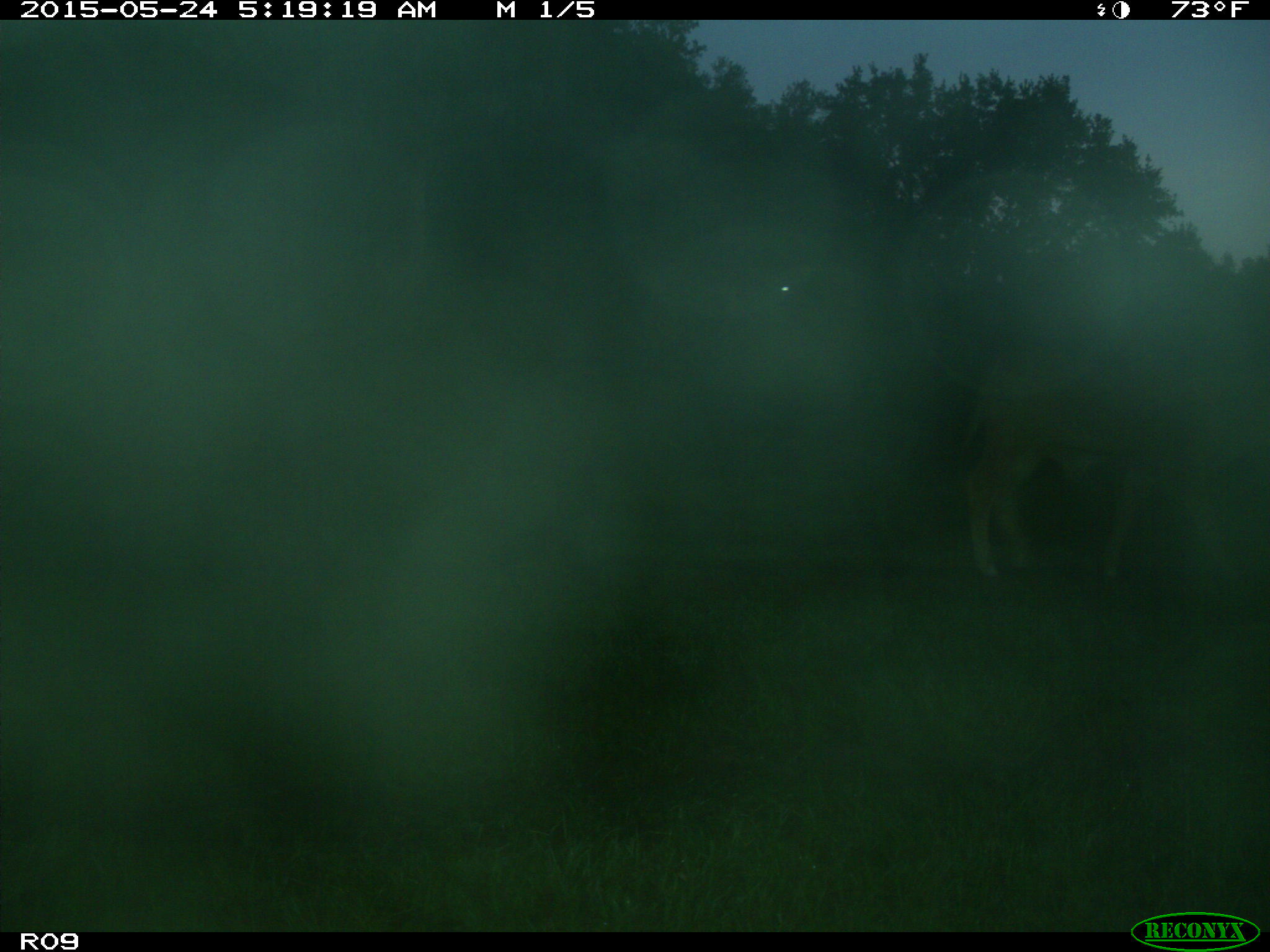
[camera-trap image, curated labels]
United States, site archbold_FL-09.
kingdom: Animalia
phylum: Chordata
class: Mammalia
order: Artiodactyla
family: Bovidae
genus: Bos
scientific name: Bos taurus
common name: domestic cow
Bos taurus (domestic cow).